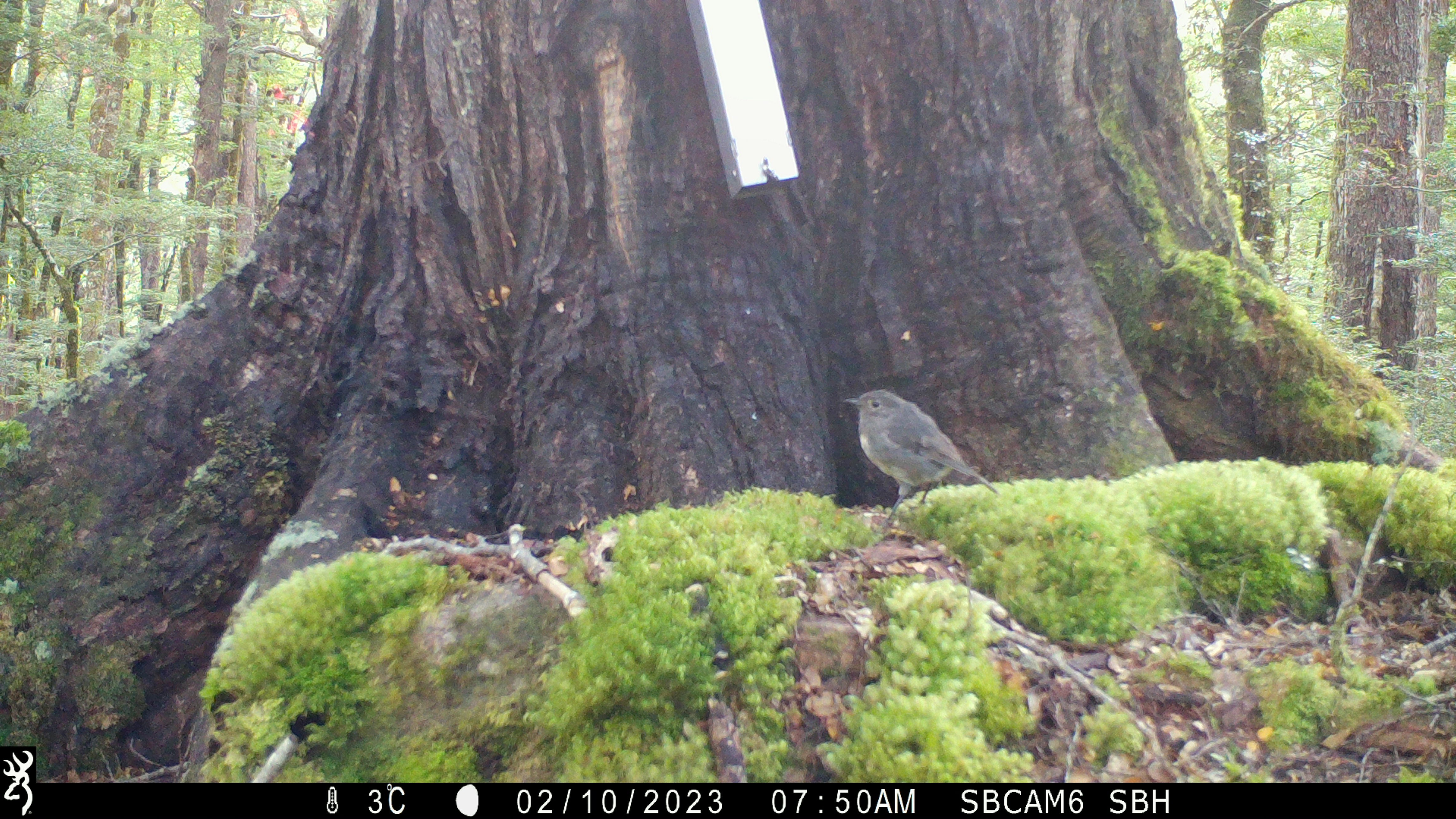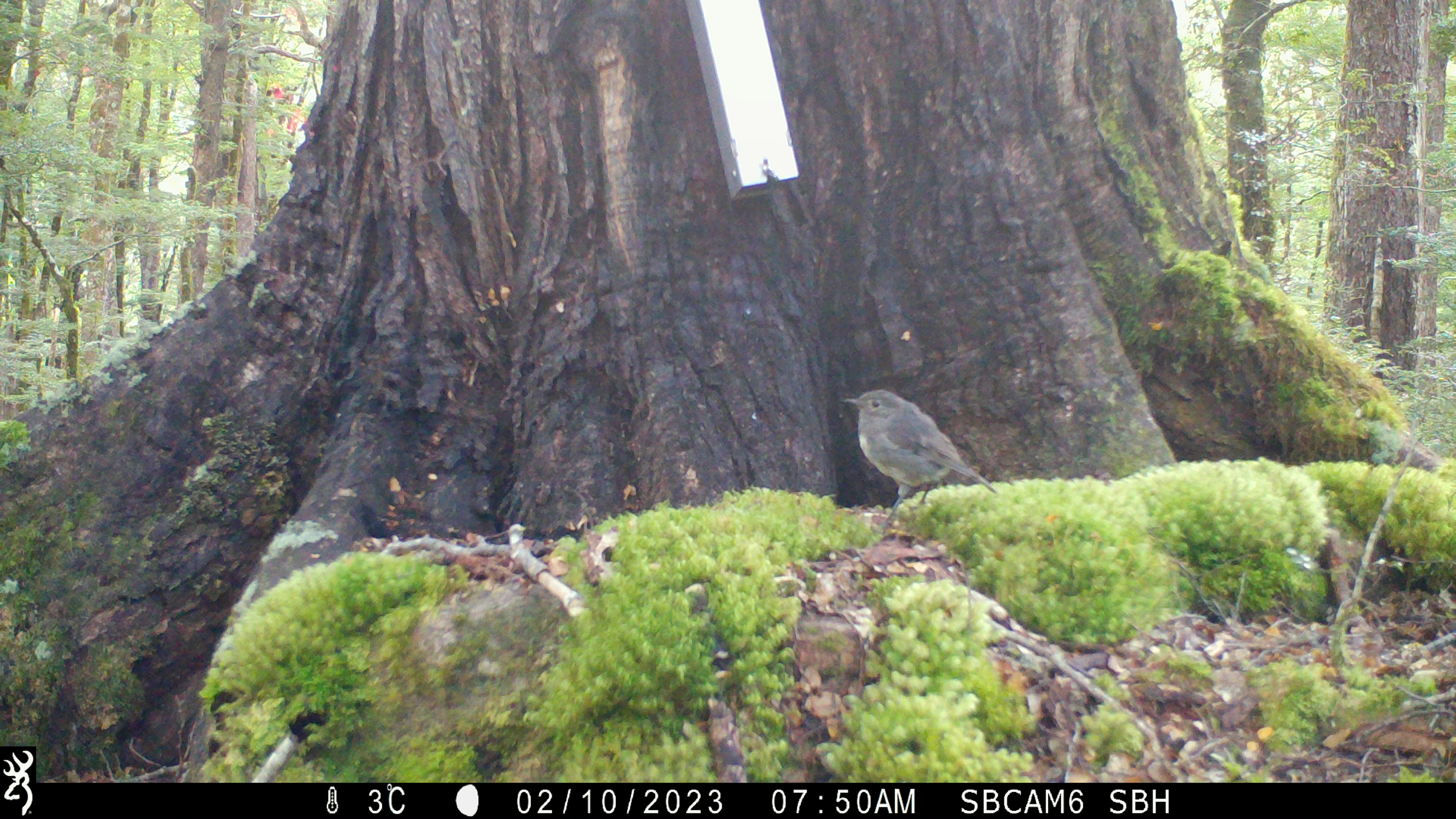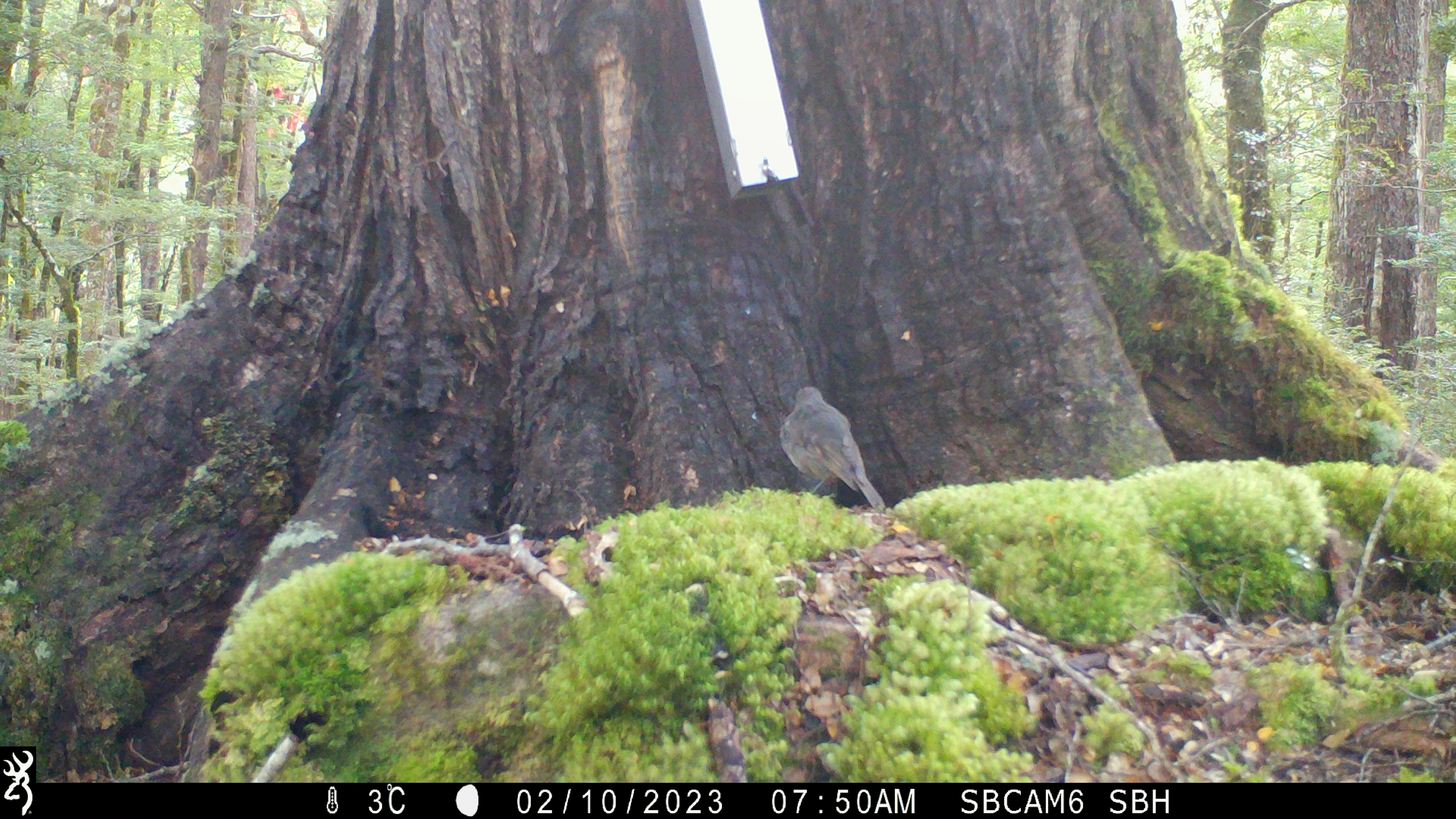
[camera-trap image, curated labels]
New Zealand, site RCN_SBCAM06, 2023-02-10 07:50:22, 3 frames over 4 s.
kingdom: Animalia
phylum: Chordata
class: Aves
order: Passeriformes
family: Petroicidae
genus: Petroica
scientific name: Petroica australis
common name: new zealand robin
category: robin